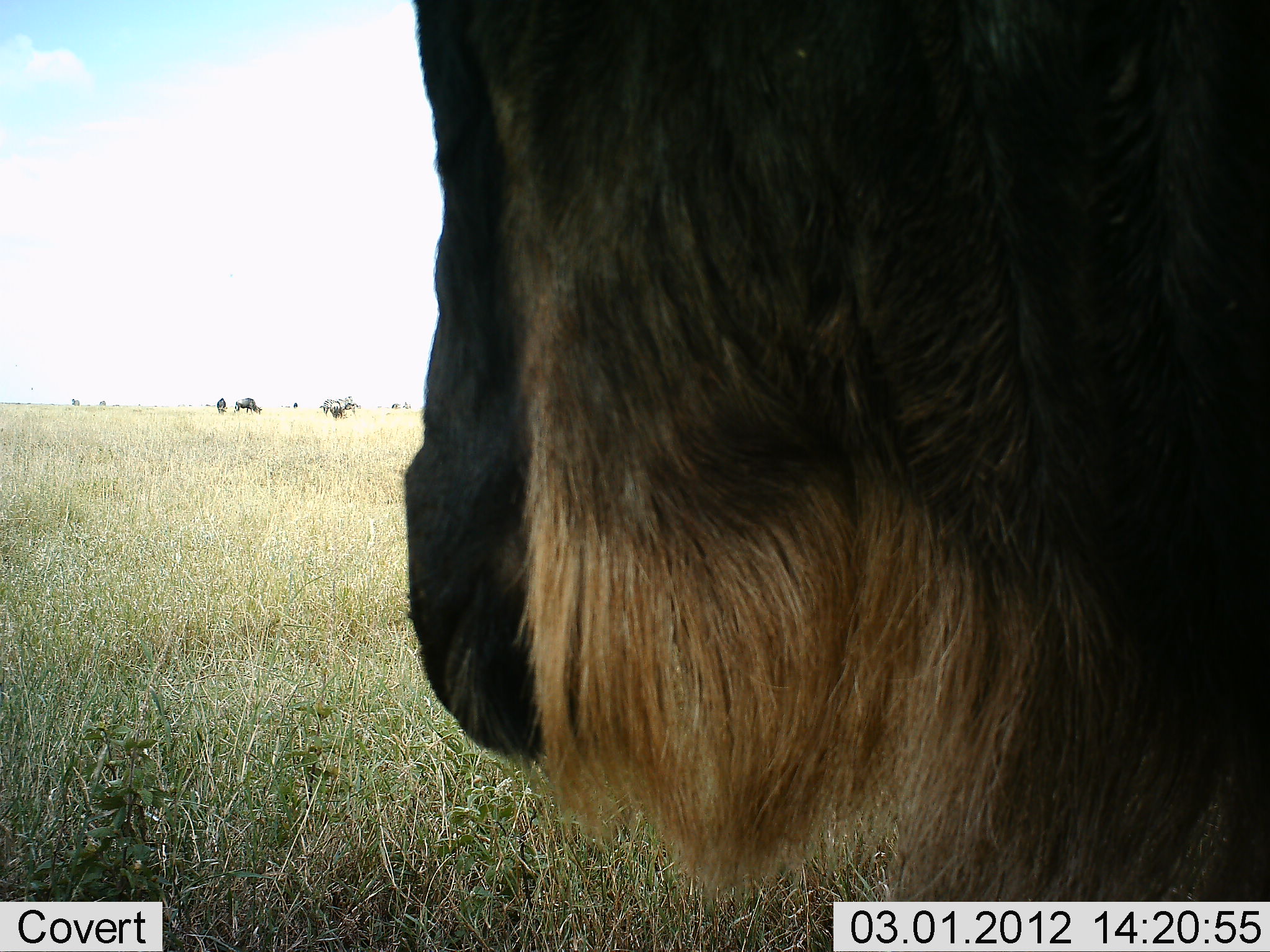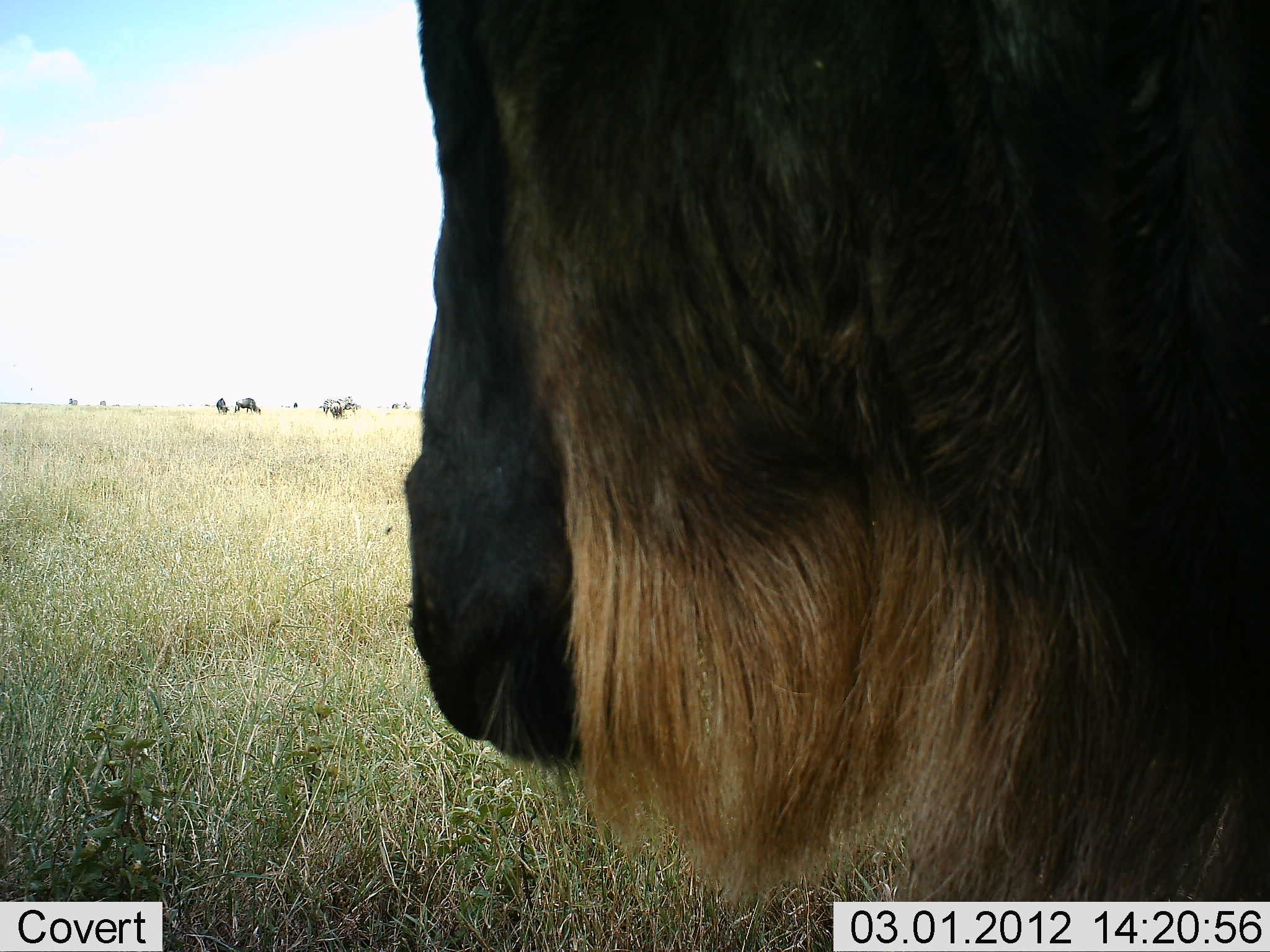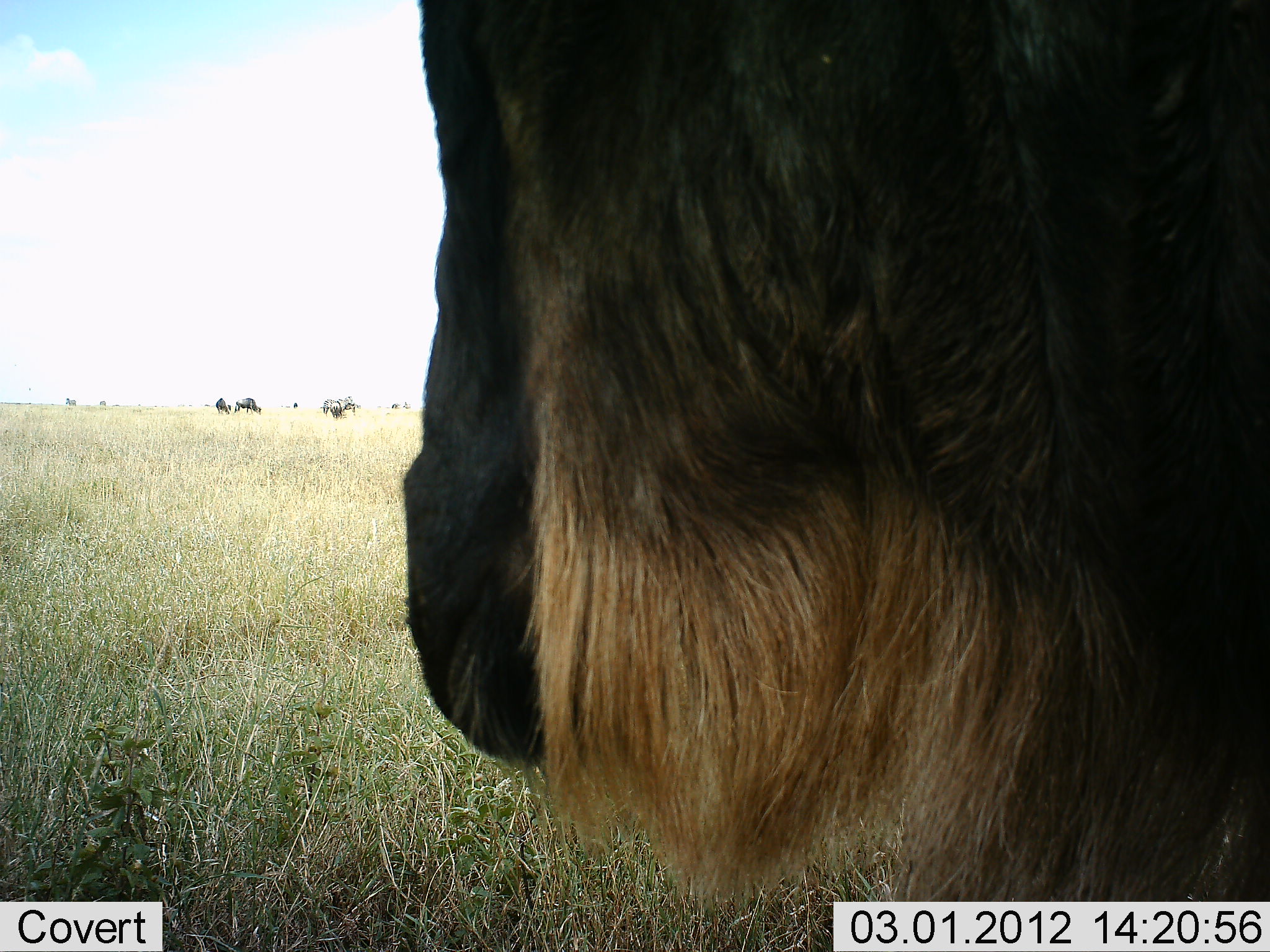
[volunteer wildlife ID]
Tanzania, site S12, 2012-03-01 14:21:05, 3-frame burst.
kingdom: Animalia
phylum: Chordata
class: Mammalia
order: Artiodactyla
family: Bovidae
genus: Connochaetes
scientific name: Connochaetes taurinus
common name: blue wildebeest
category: wildebeest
Wildebeest (blue wildebeest) (Connochaetes taurinus), count 1. Behavior (volunteer vote fractions): standing 74%, resting 6%, moving 6%, interacting 0%. Young present (vote fraction): 0%. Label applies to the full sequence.